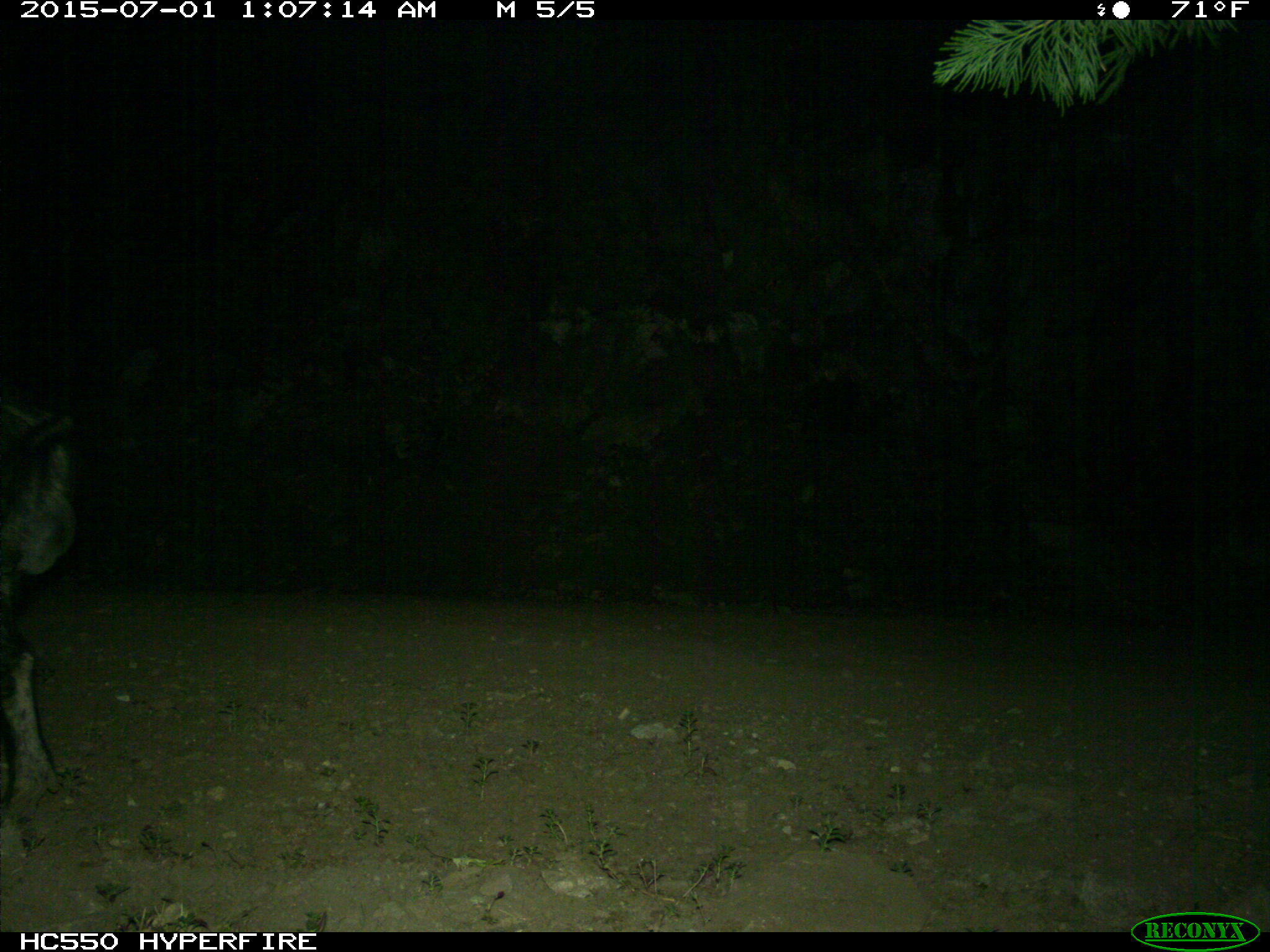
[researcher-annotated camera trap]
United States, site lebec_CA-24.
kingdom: Animalia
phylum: Chordata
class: Mammalia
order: Artiodactyla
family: Suidae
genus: Sus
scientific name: Sus scrofa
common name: wild boar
Sus scrofa (wild boar).